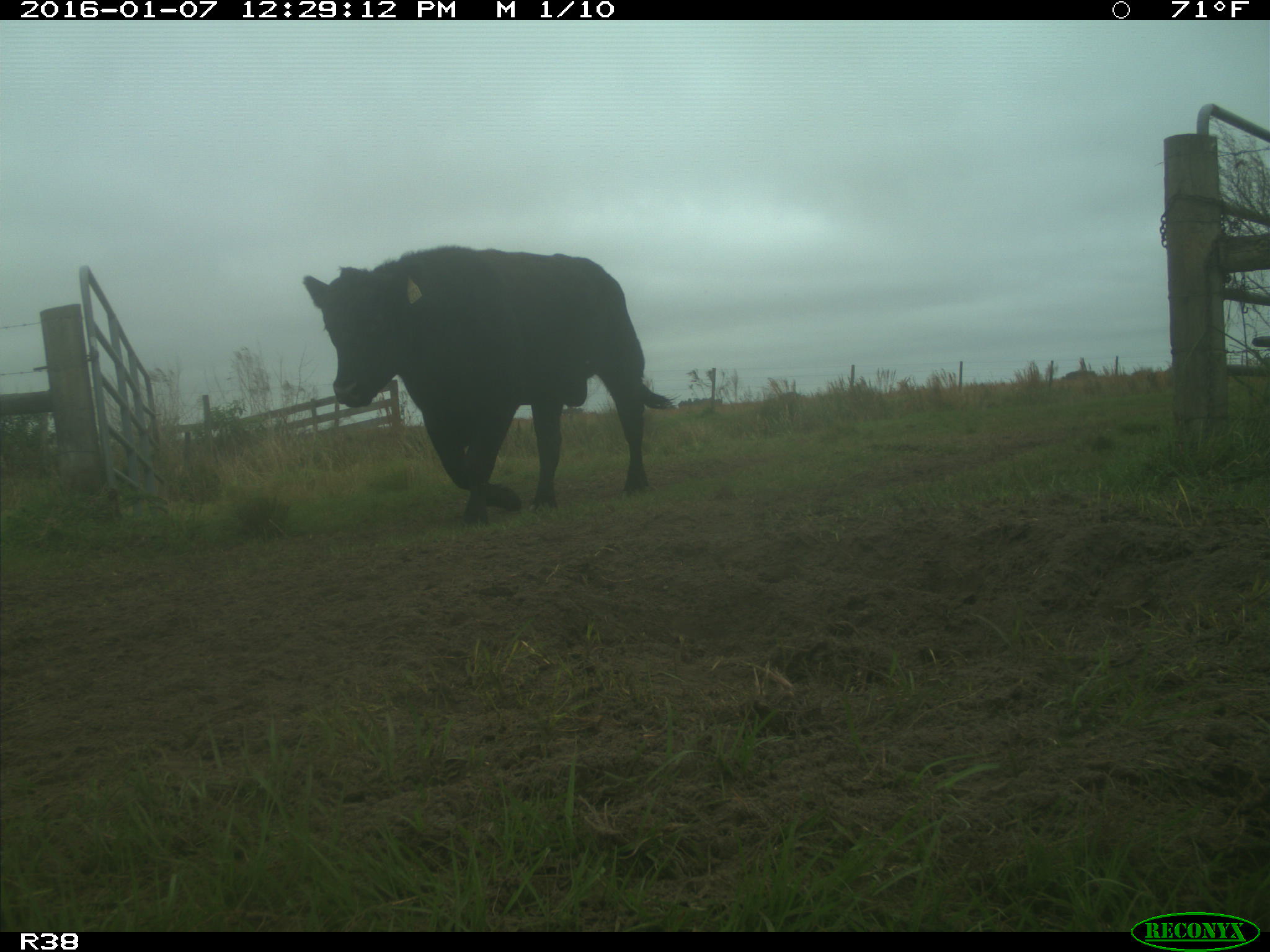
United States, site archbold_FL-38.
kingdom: Animalia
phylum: Chordata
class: Mammalia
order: Artiodactyla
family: Bovidae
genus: Bos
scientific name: Bos taurus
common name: domestic cow